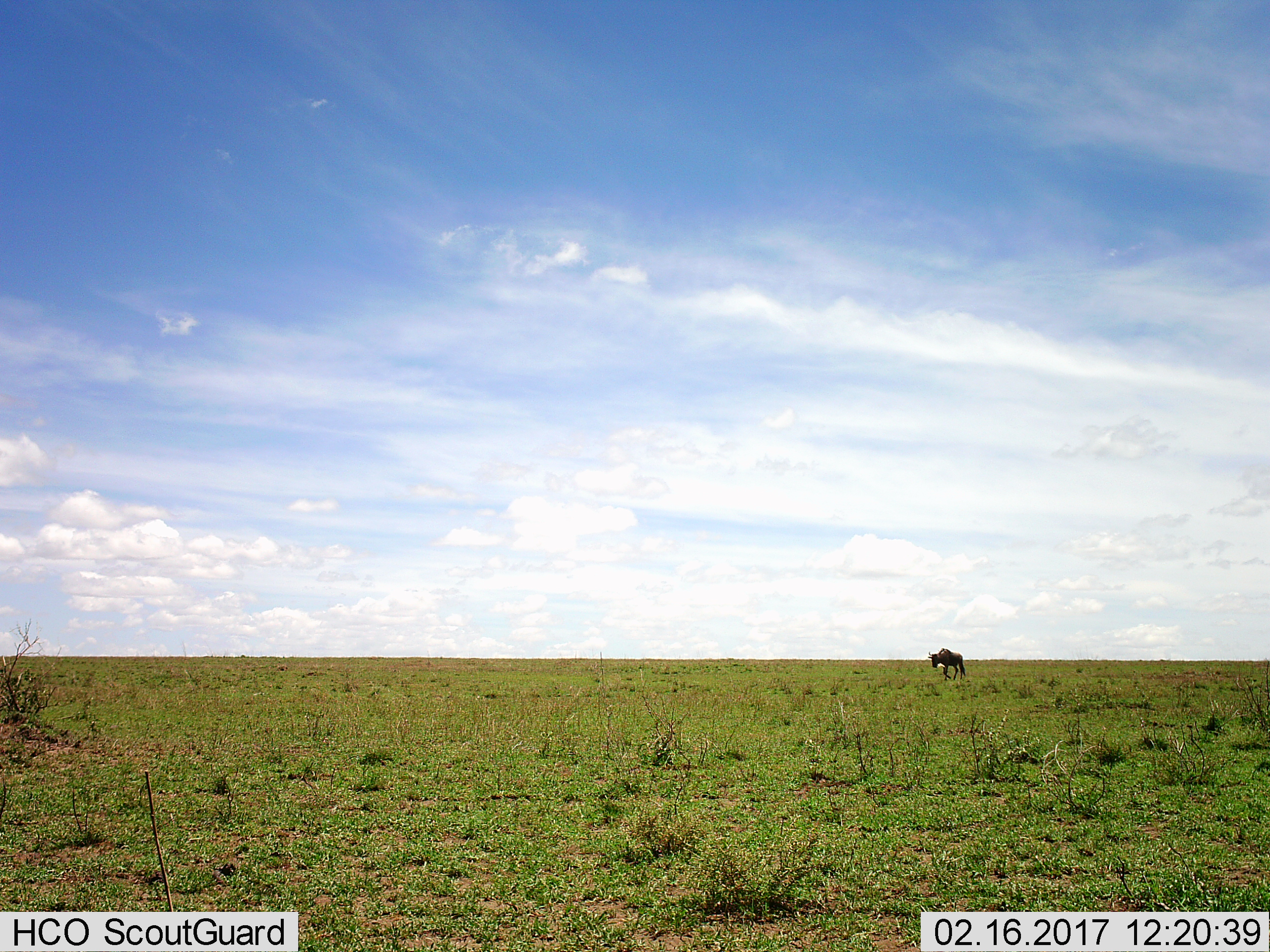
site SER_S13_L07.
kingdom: Animalia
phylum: Chordata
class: Mammalia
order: Artiodactyla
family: Bovidae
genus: Connochaetes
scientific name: Connochaetes taurinus taurinus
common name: blue wildebeest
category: wildebeestblue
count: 1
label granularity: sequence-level